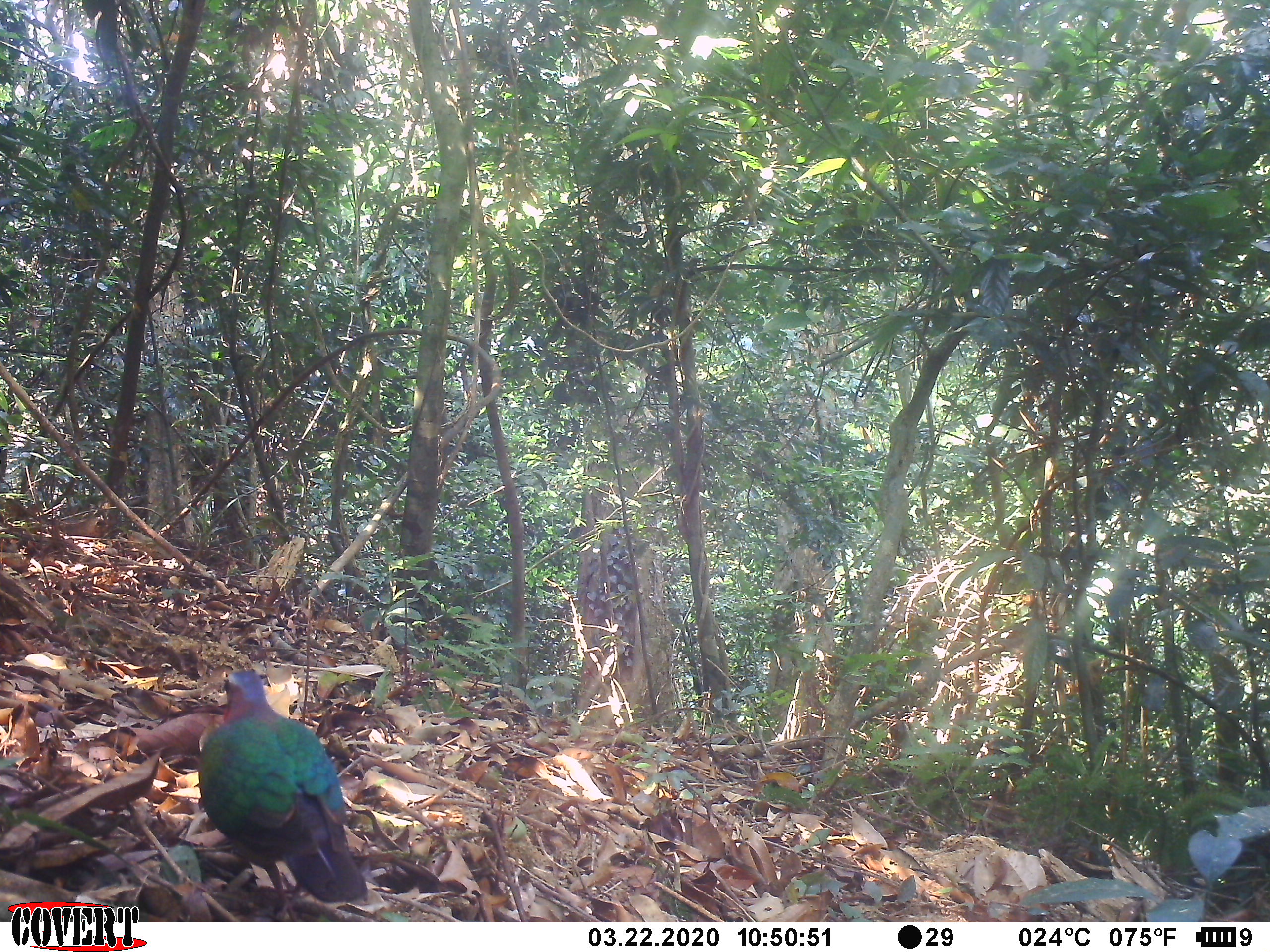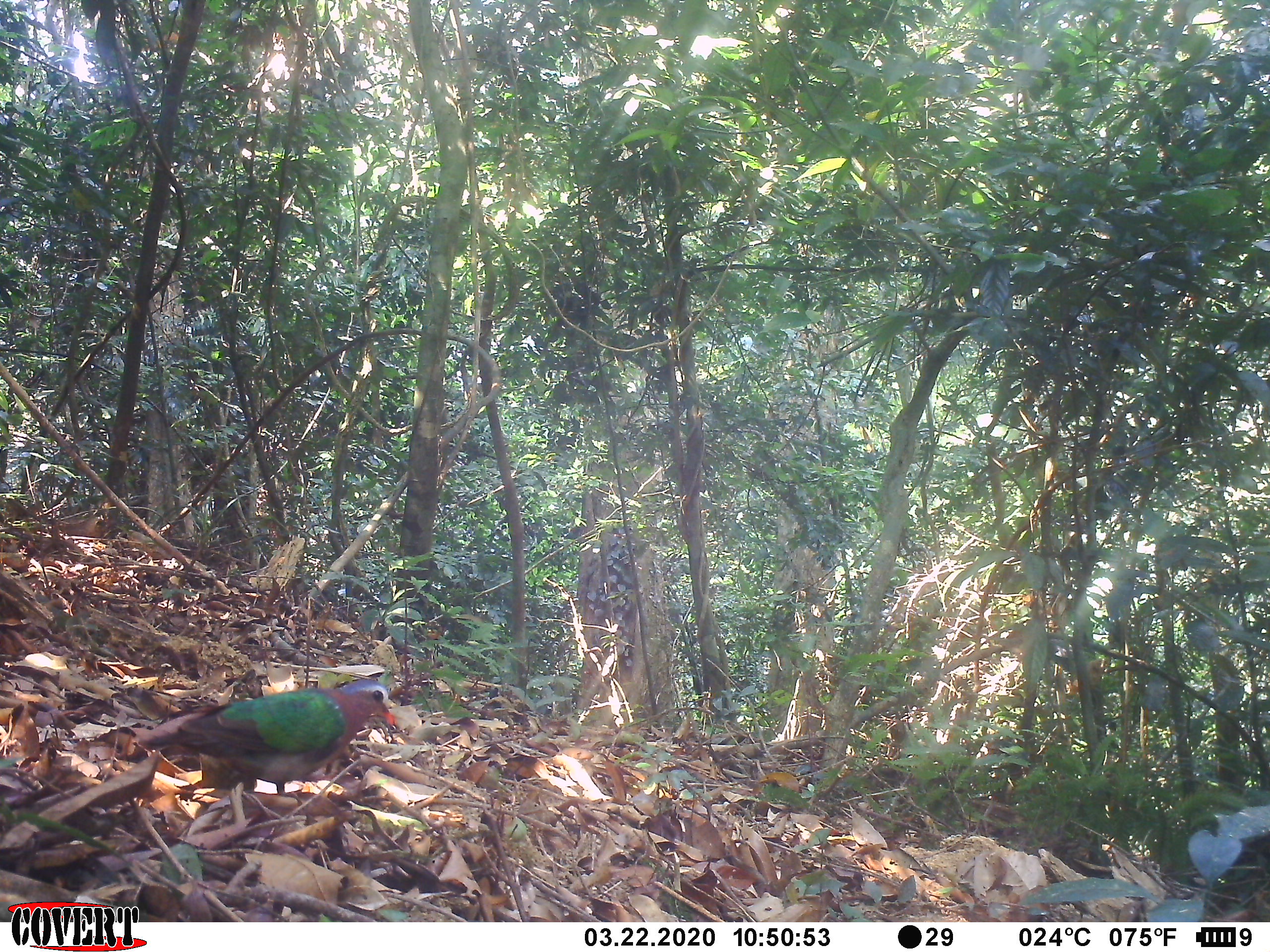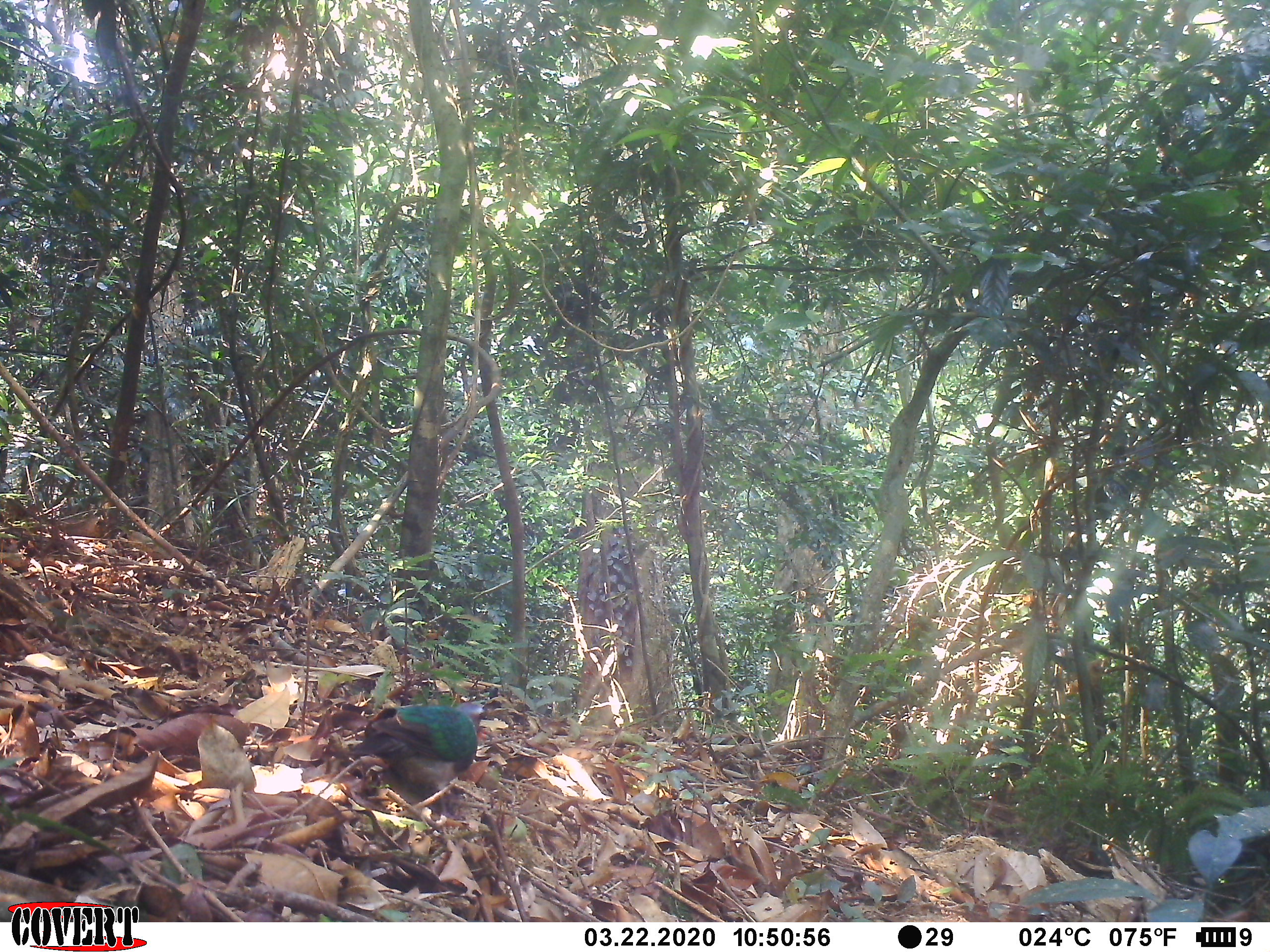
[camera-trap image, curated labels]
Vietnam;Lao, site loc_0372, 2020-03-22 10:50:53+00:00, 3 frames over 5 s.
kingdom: Animalia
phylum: Chordata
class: Aves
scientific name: Aves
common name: bird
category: unidentified bird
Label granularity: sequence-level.